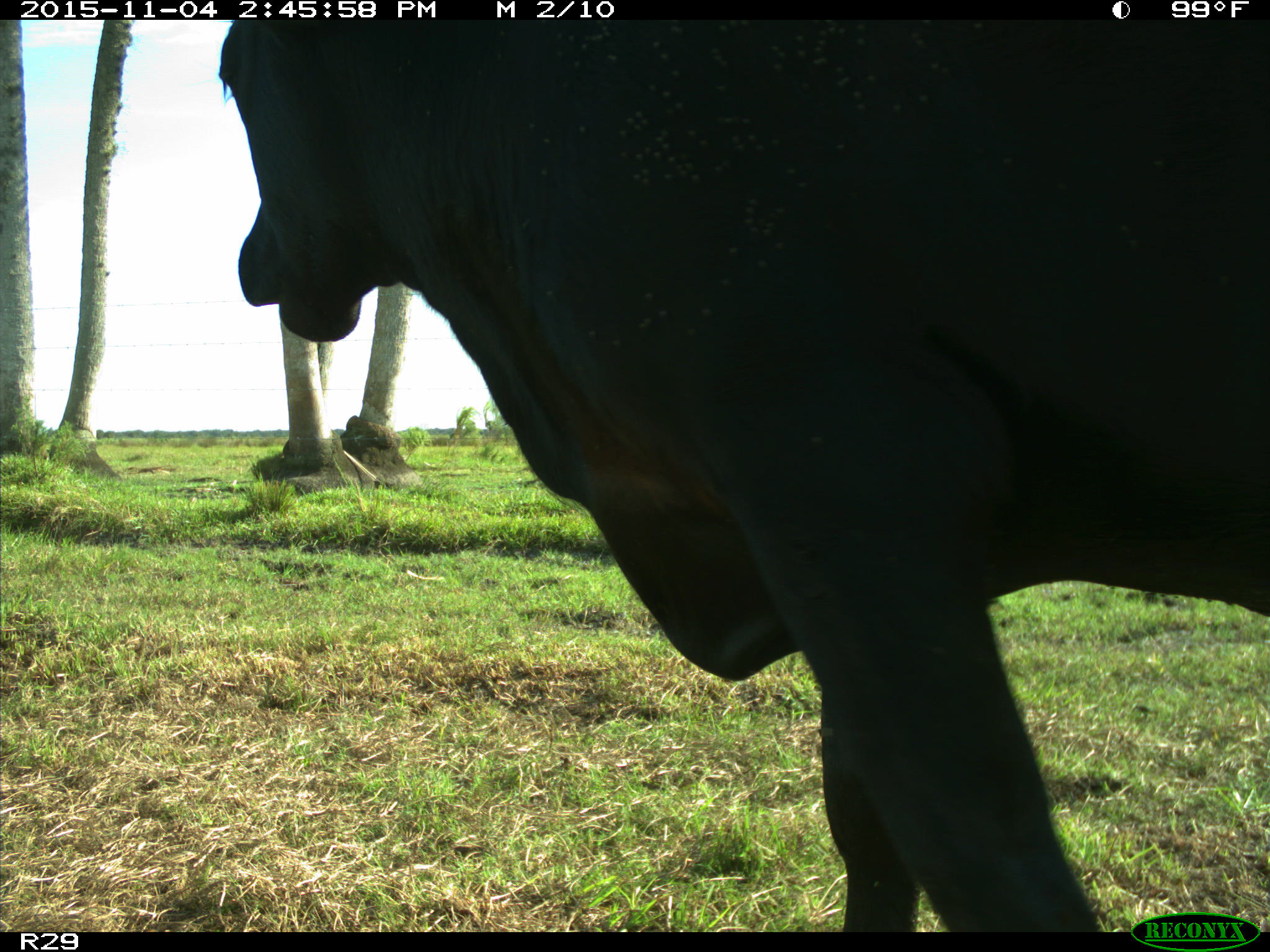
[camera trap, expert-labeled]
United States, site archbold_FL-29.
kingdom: Animalia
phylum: Chordata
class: Mammalia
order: Artiodactyla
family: Bovidae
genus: Bos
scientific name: Bos taurus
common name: domestic cow